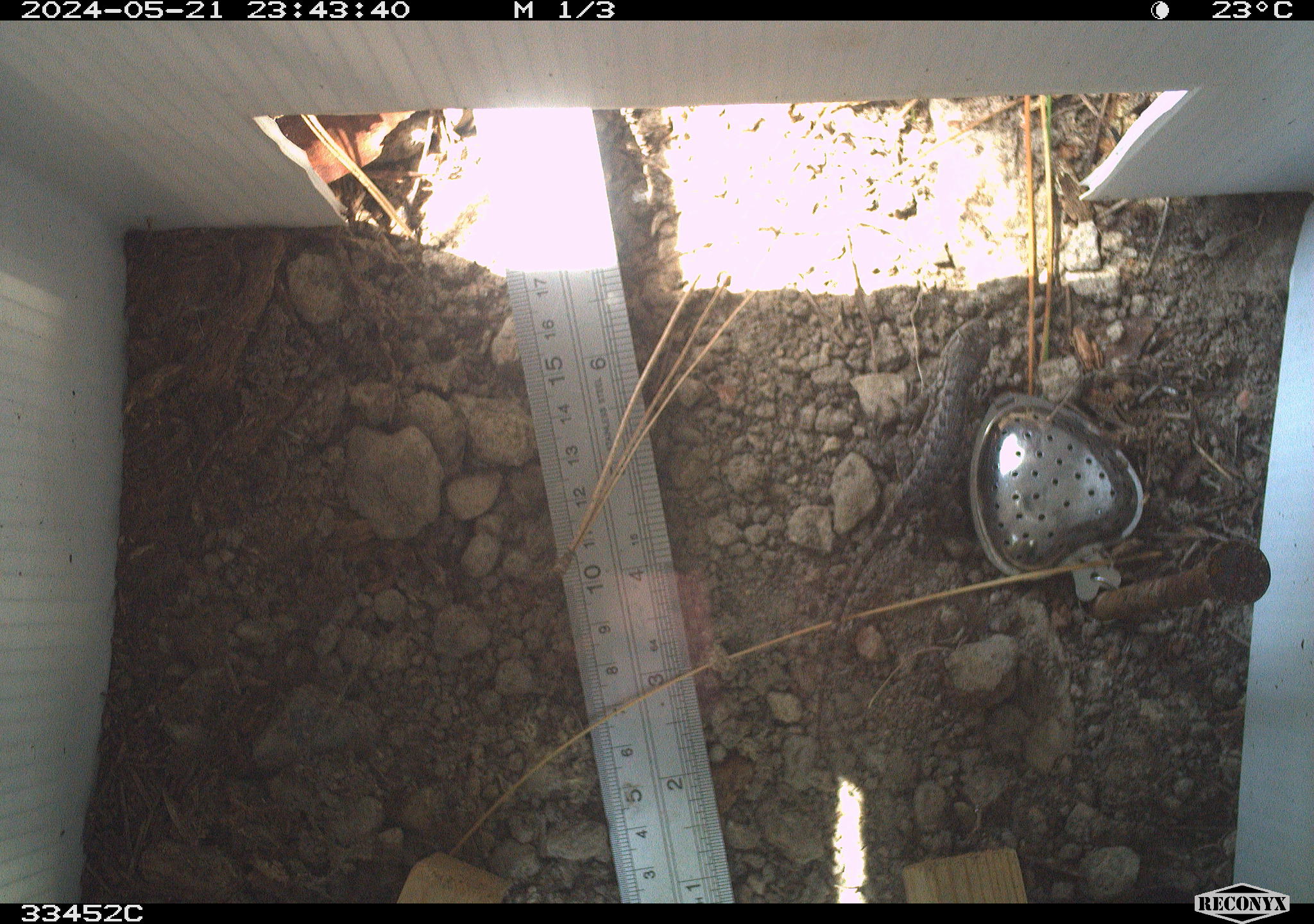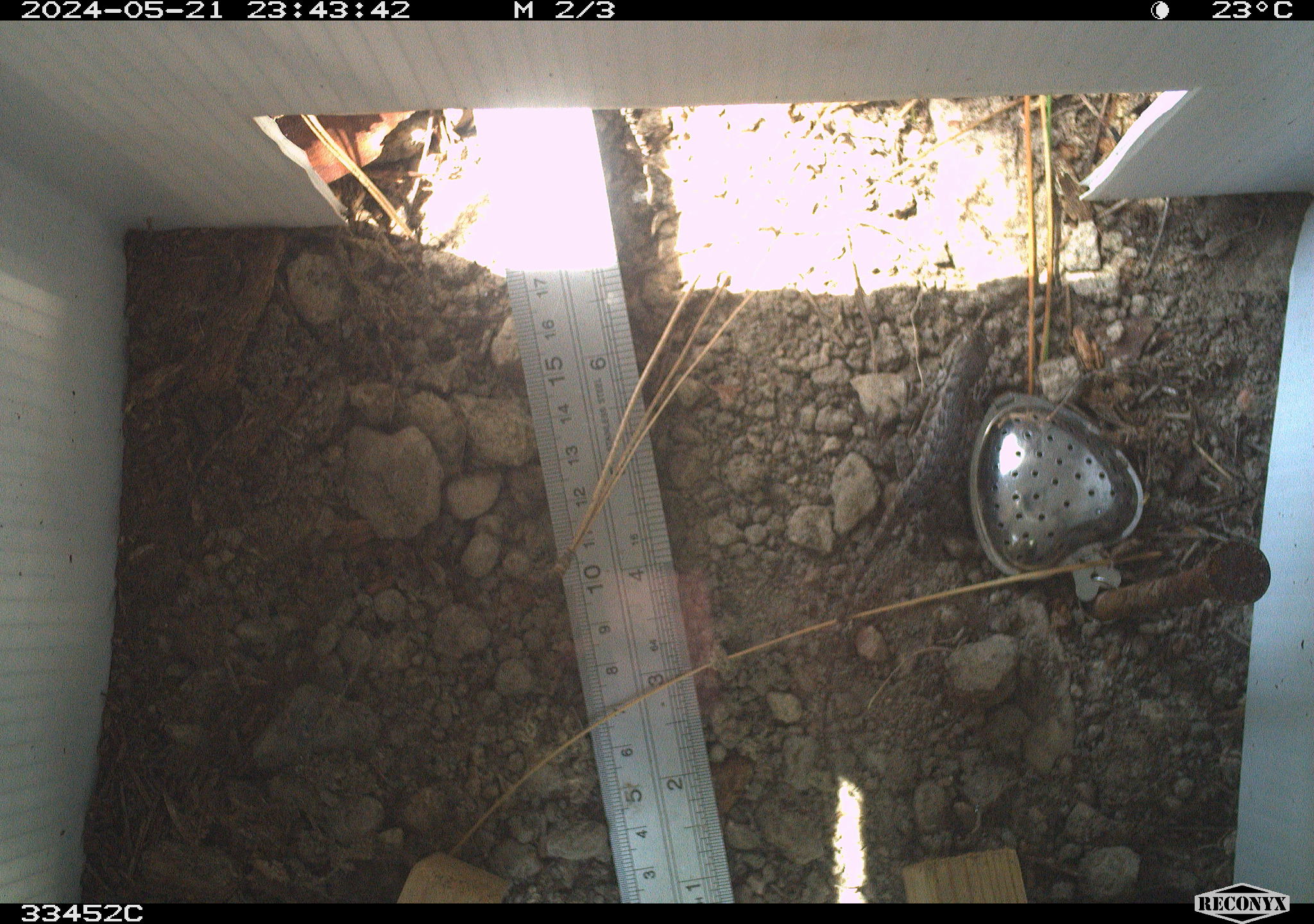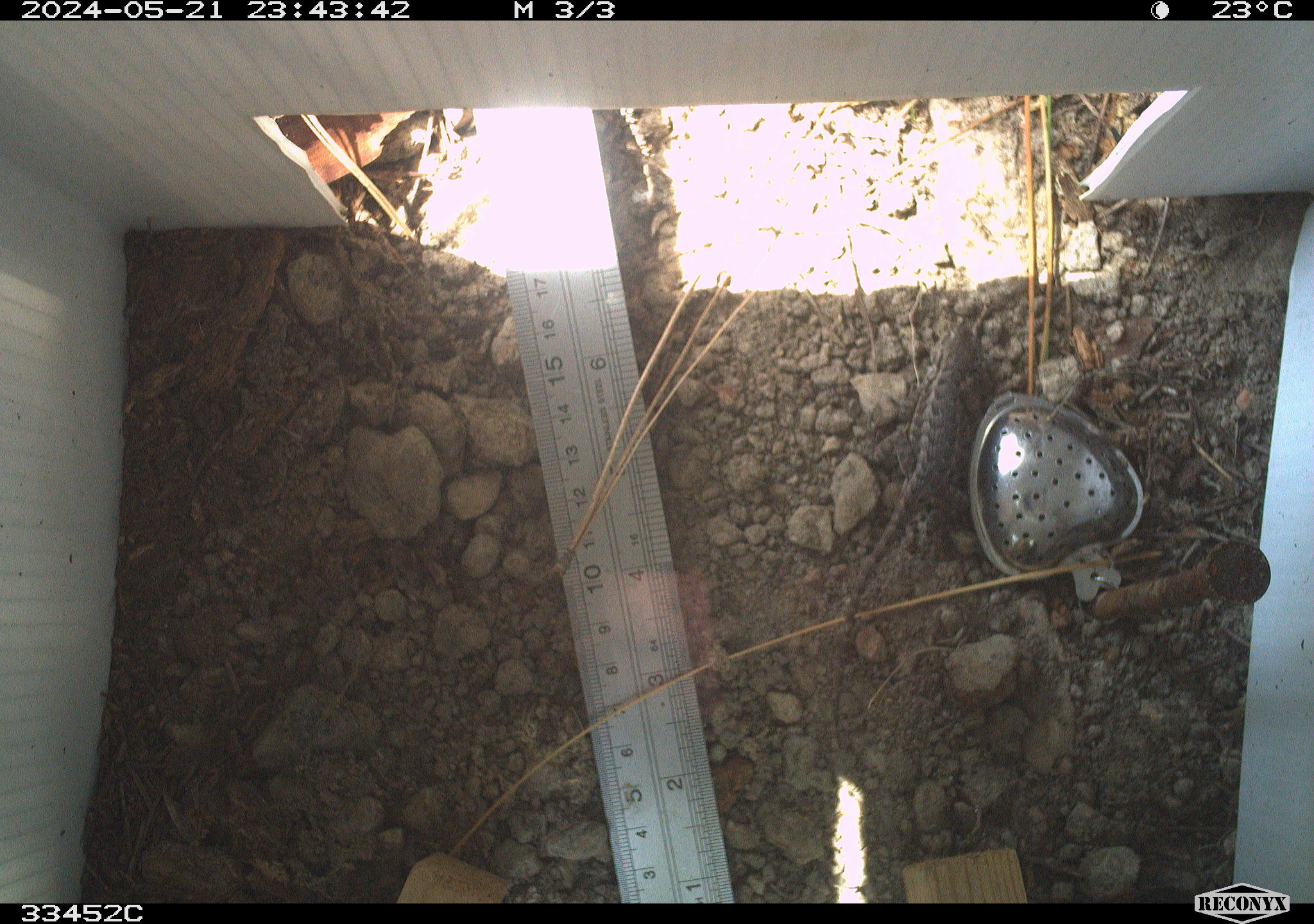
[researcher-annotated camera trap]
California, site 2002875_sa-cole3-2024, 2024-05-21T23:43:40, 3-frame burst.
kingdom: Animalia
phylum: Chordata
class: Reptilia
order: Squamata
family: Phrynosomatidae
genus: Sceloporus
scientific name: Sceloporus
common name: spiny lizards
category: sceloporus species